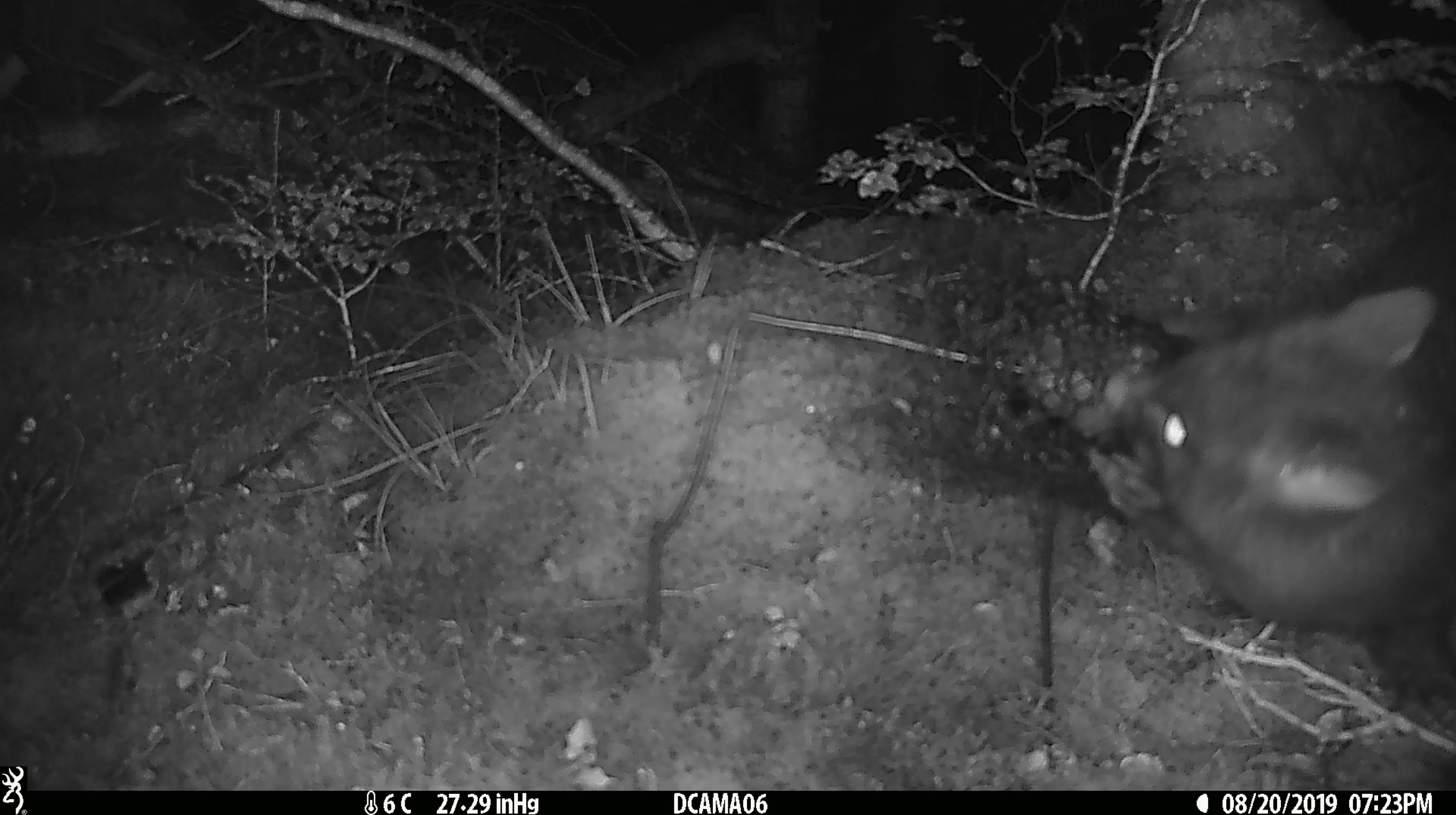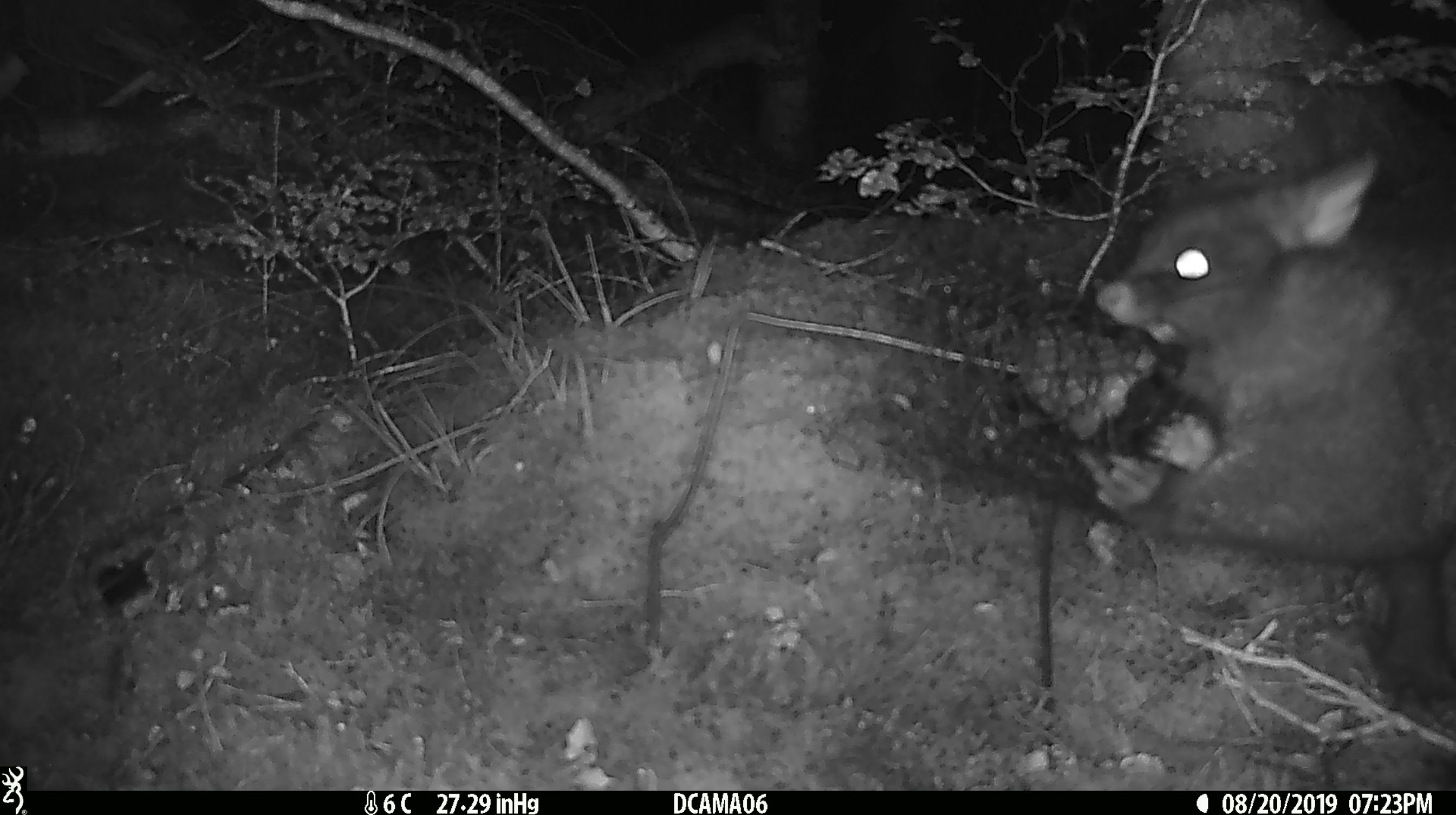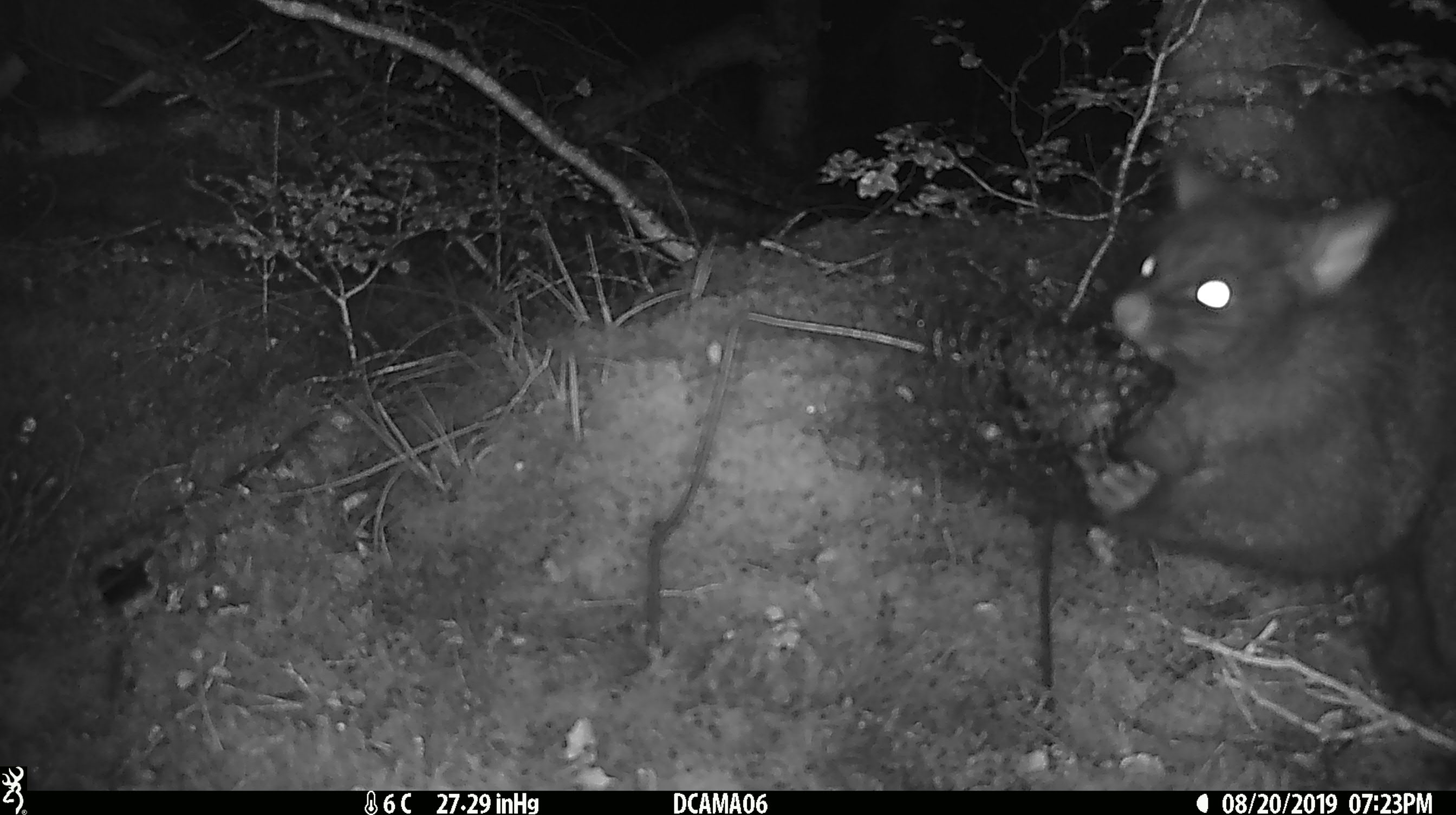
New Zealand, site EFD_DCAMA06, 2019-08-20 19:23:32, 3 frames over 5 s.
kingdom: Animalia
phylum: Chordata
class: Mammalia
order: Diprotodontia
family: Phalangeridae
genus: Trichosurus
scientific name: Trichosurus vulpecula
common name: common brushtail possum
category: possum